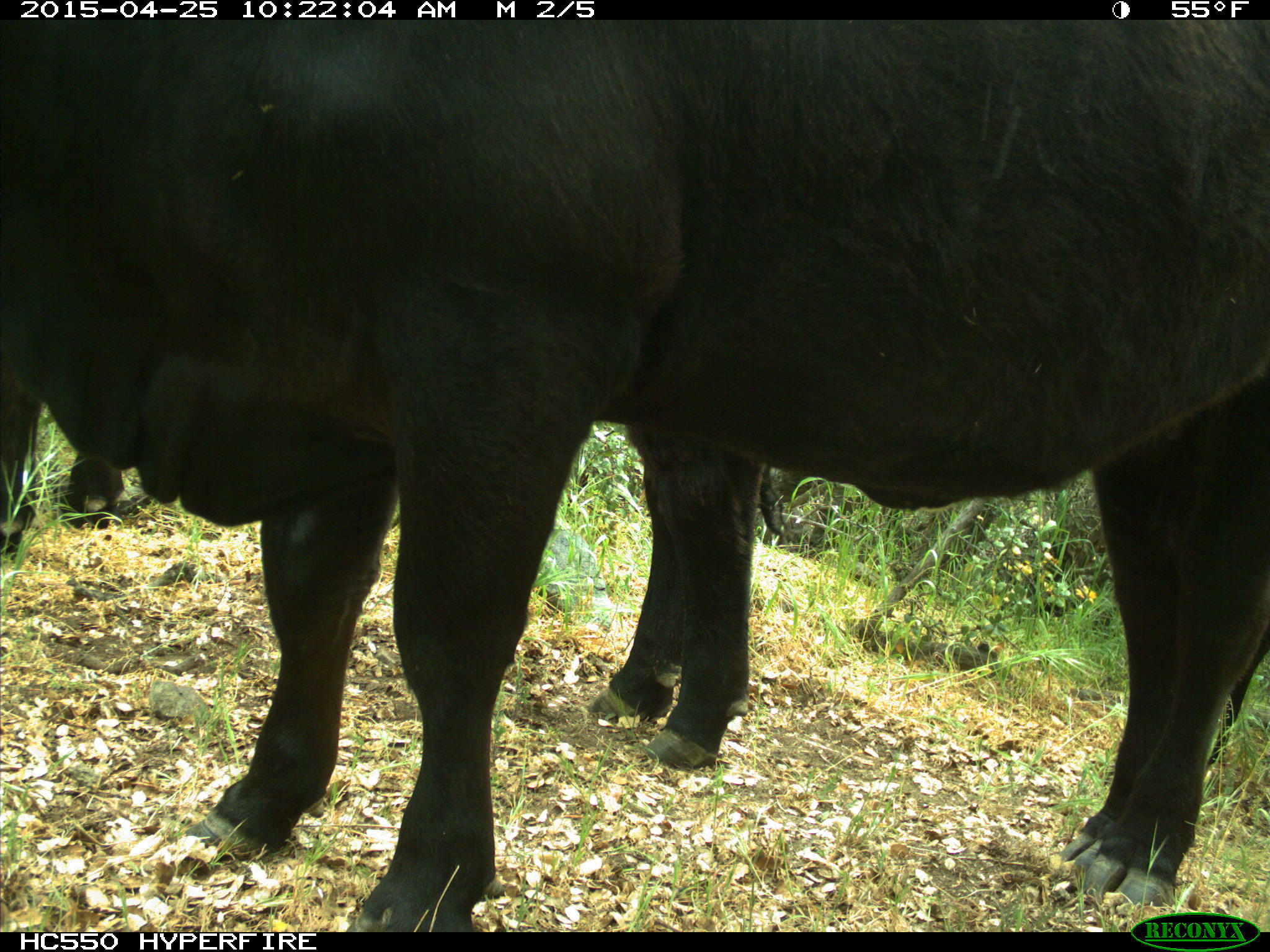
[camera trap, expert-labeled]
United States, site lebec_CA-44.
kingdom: Animalia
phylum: Chordata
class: Mammalia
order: Artiodactyla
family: Suidae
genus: Sus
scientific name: Sus scrofa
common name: wild boar